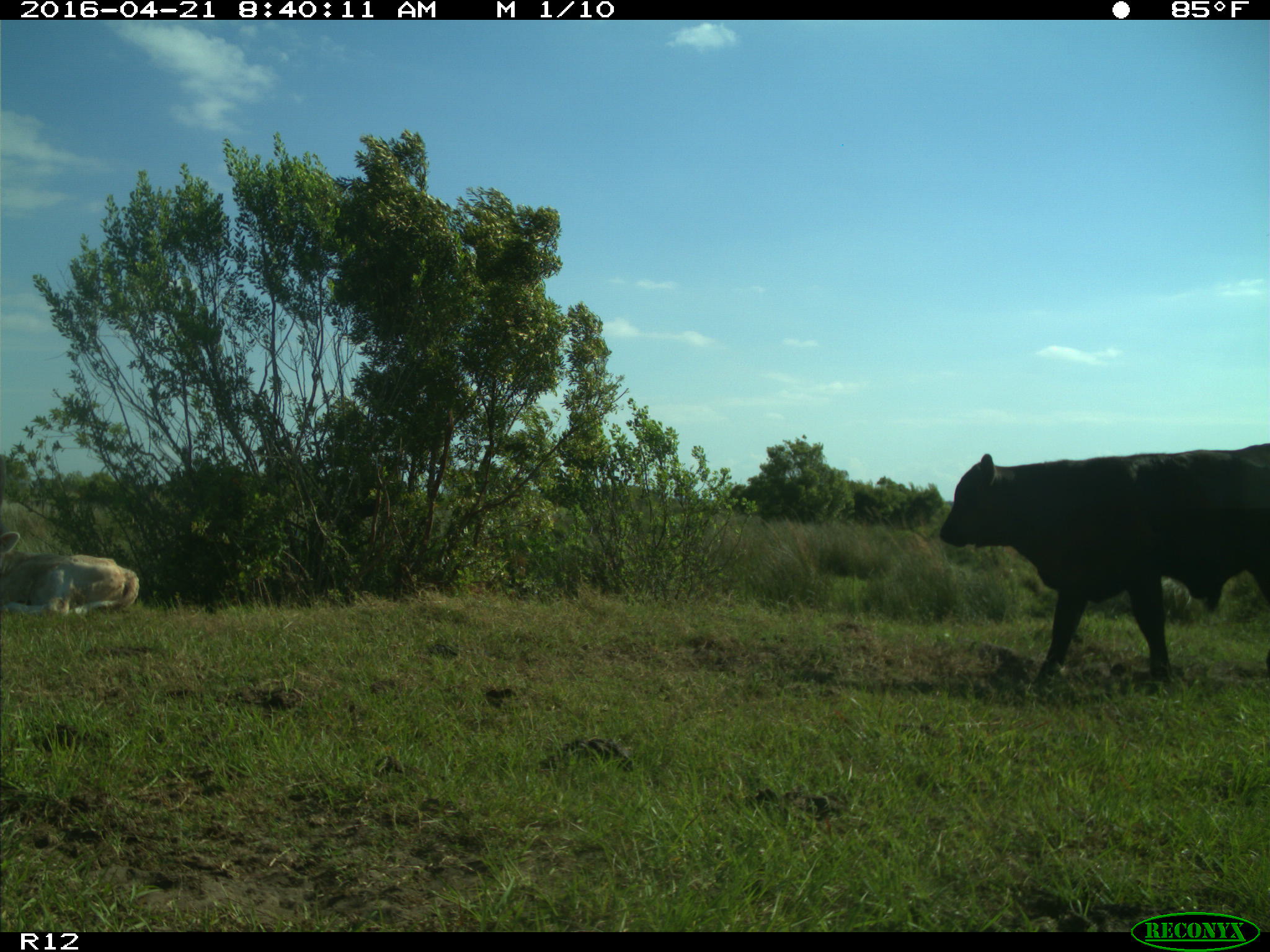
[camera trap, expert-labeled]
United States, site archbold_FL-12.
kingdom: Animalia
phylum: Chordata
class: Mammalia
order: Artiodactyla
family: Bovidae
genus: Bos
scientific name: Bos taurus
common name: domestic cow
Bos taurus (domestic cow).